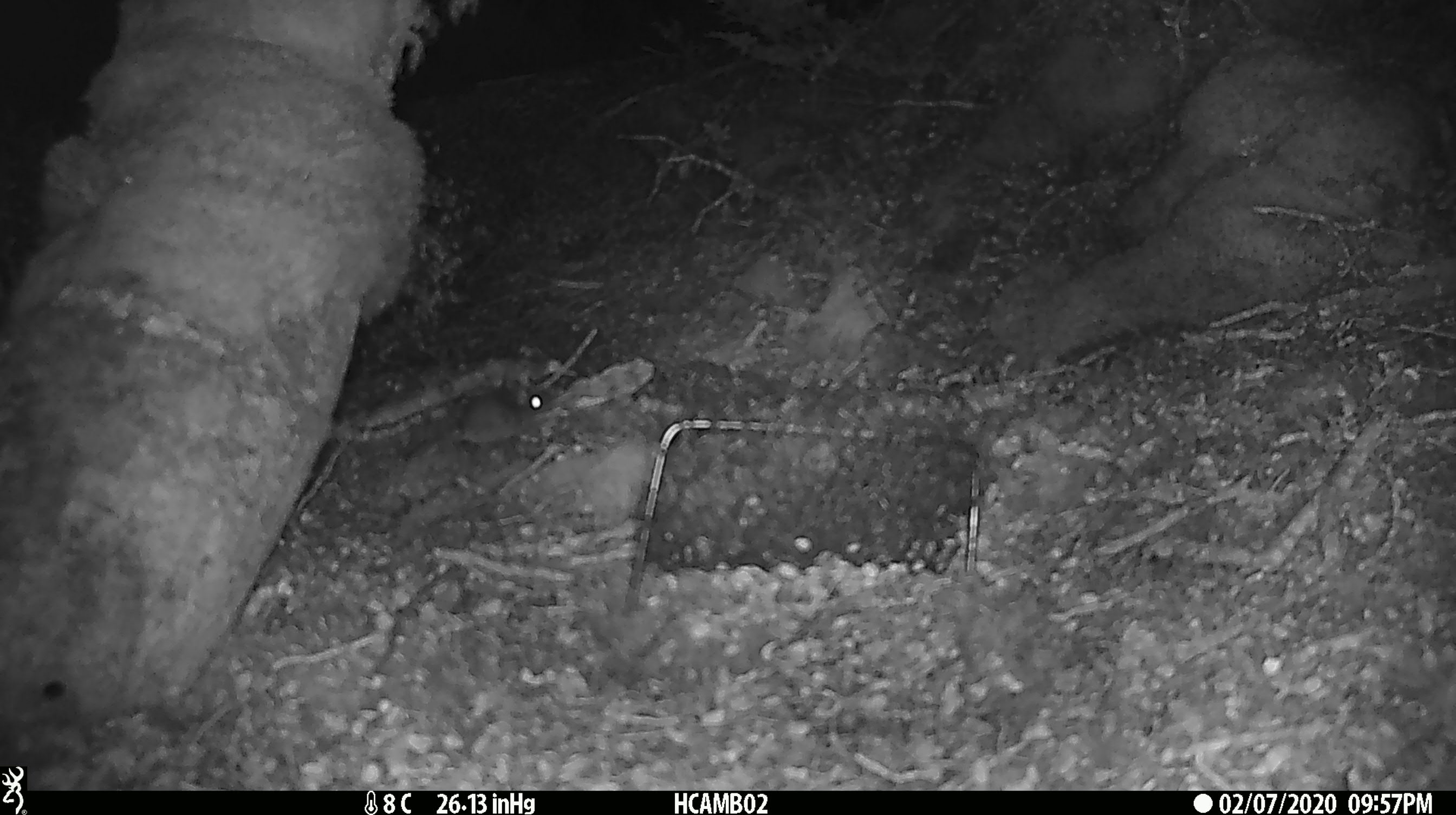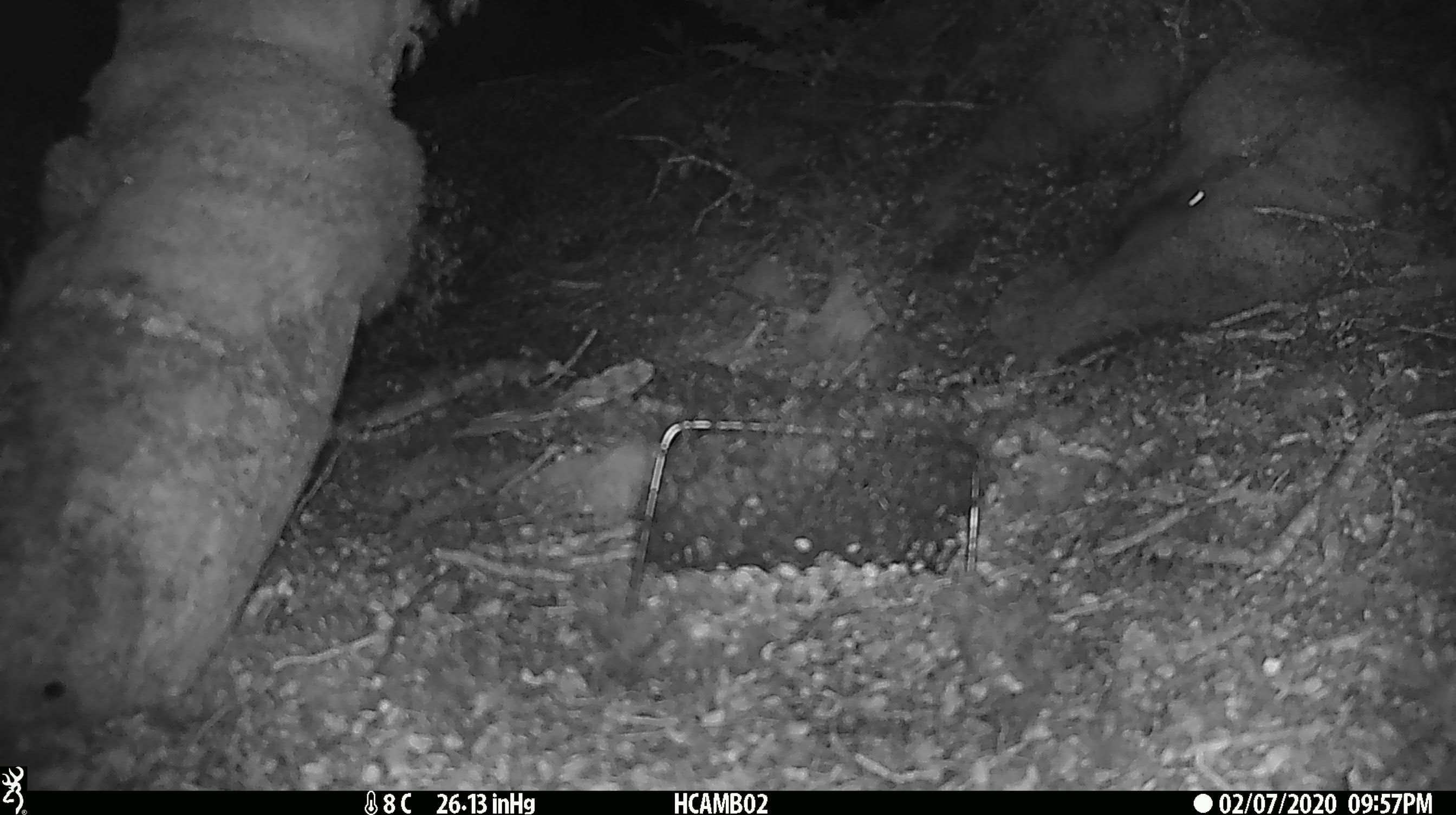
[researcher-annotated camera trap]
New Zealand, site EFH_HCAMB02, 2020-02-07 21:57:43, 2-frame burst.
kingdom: Animalia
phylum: Chordata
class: Mammalia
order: Rodentia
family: Muridae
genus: Mus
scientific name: Mus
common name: mouse